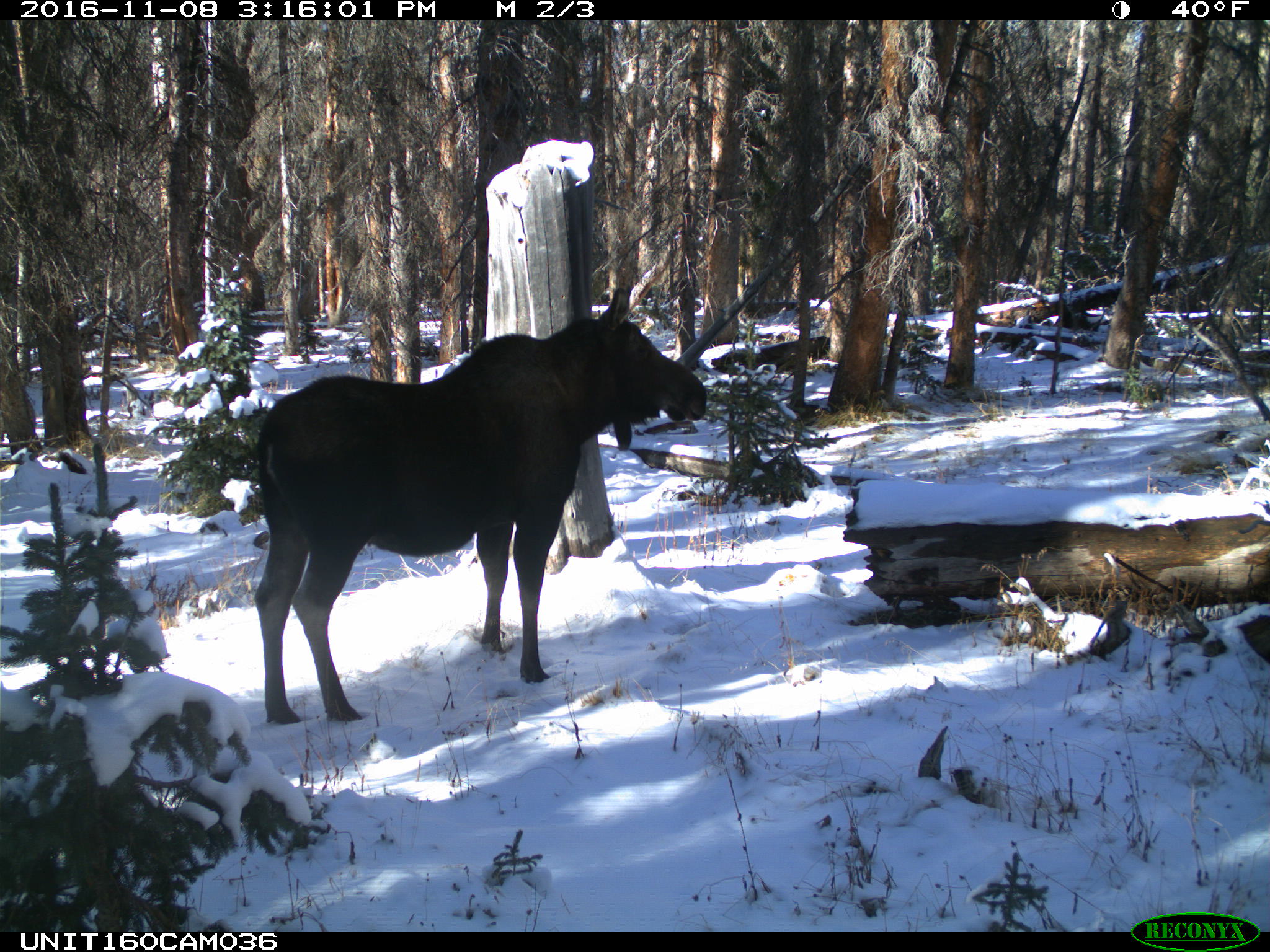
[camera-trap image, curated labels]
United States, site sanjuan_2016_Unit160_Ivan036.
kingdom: Animalia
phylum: Chordata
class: Mammalia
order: Artiodactyla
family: Cervidae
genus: Alces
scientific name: Alces alces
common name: moose